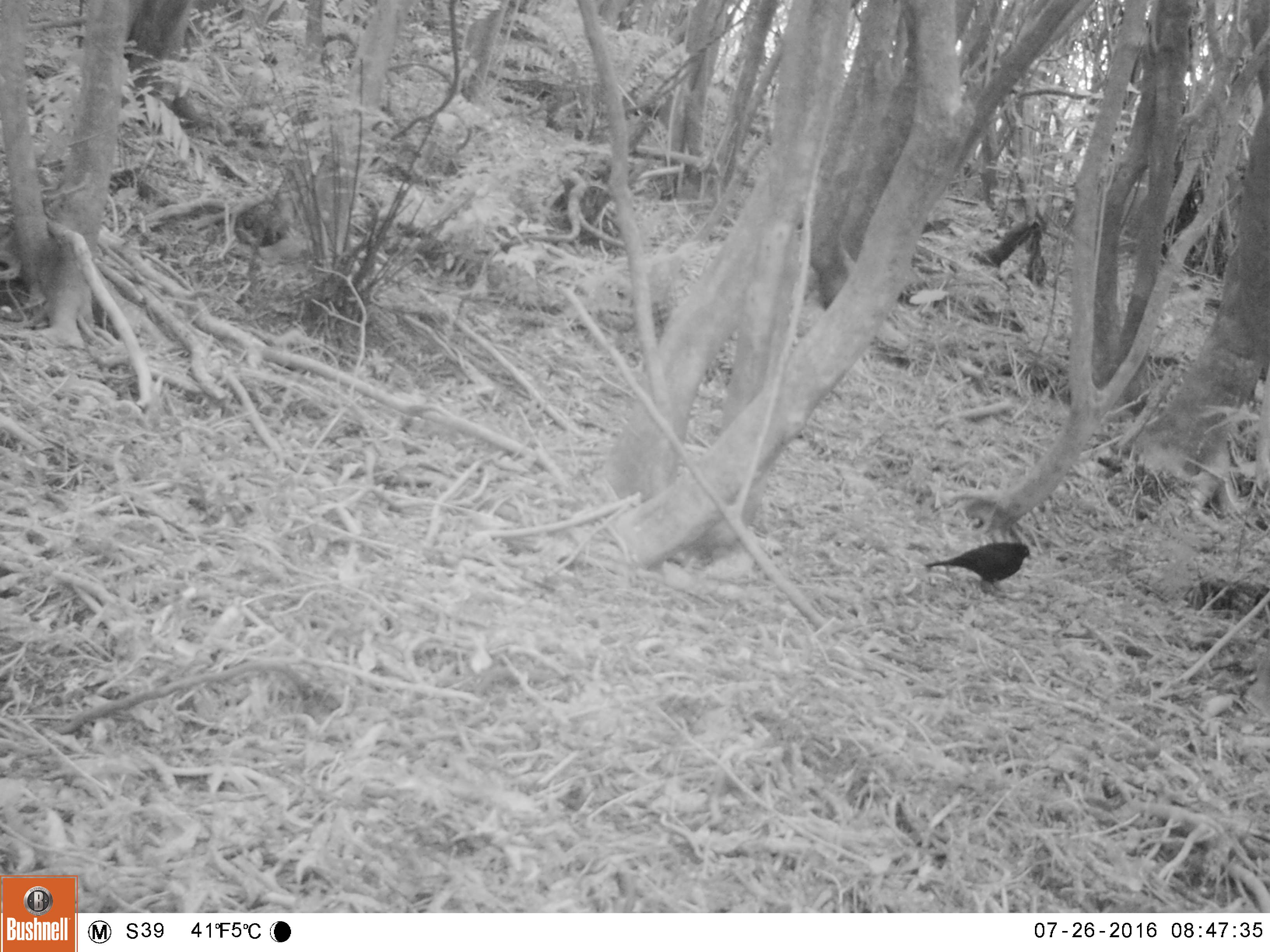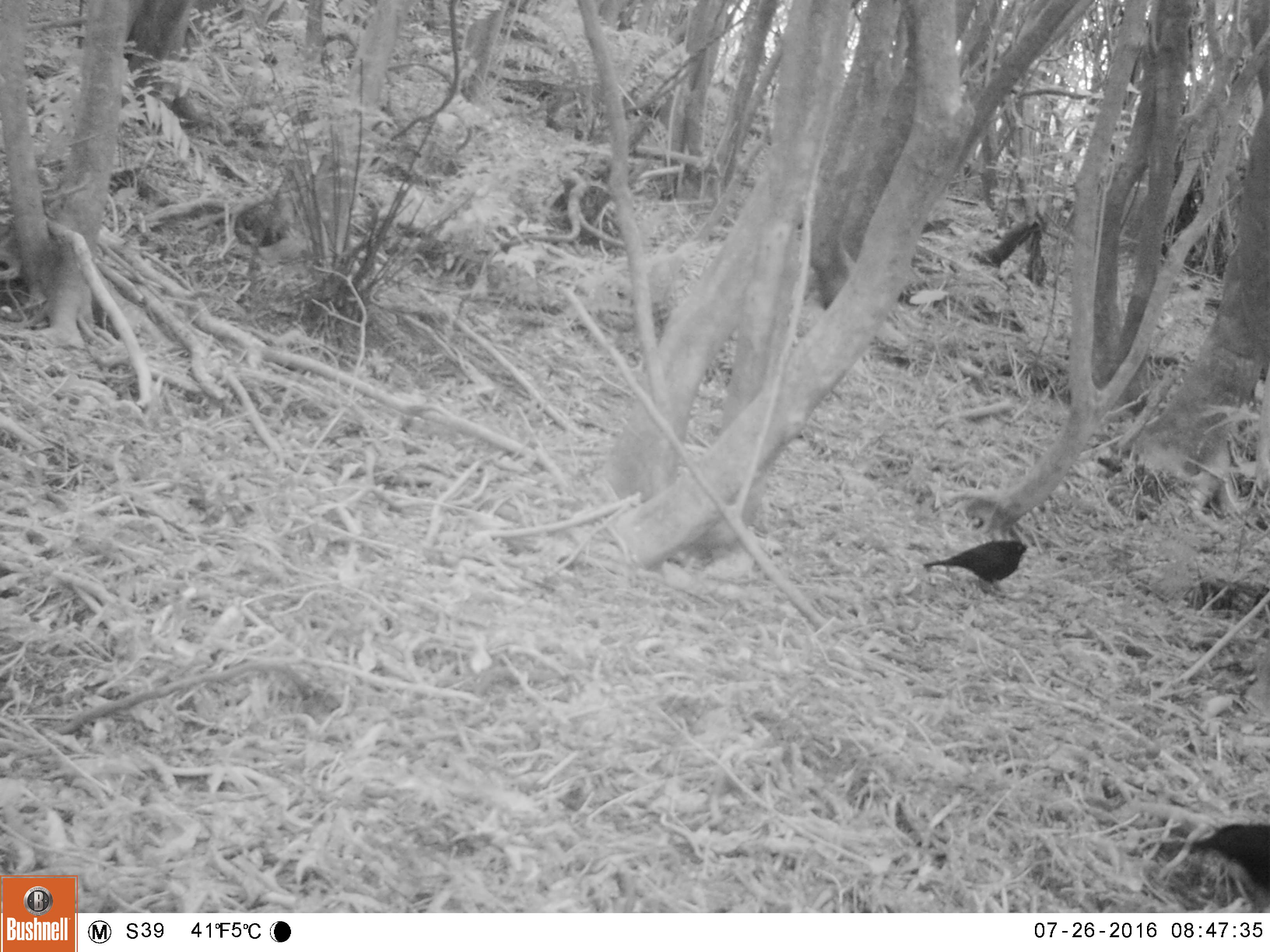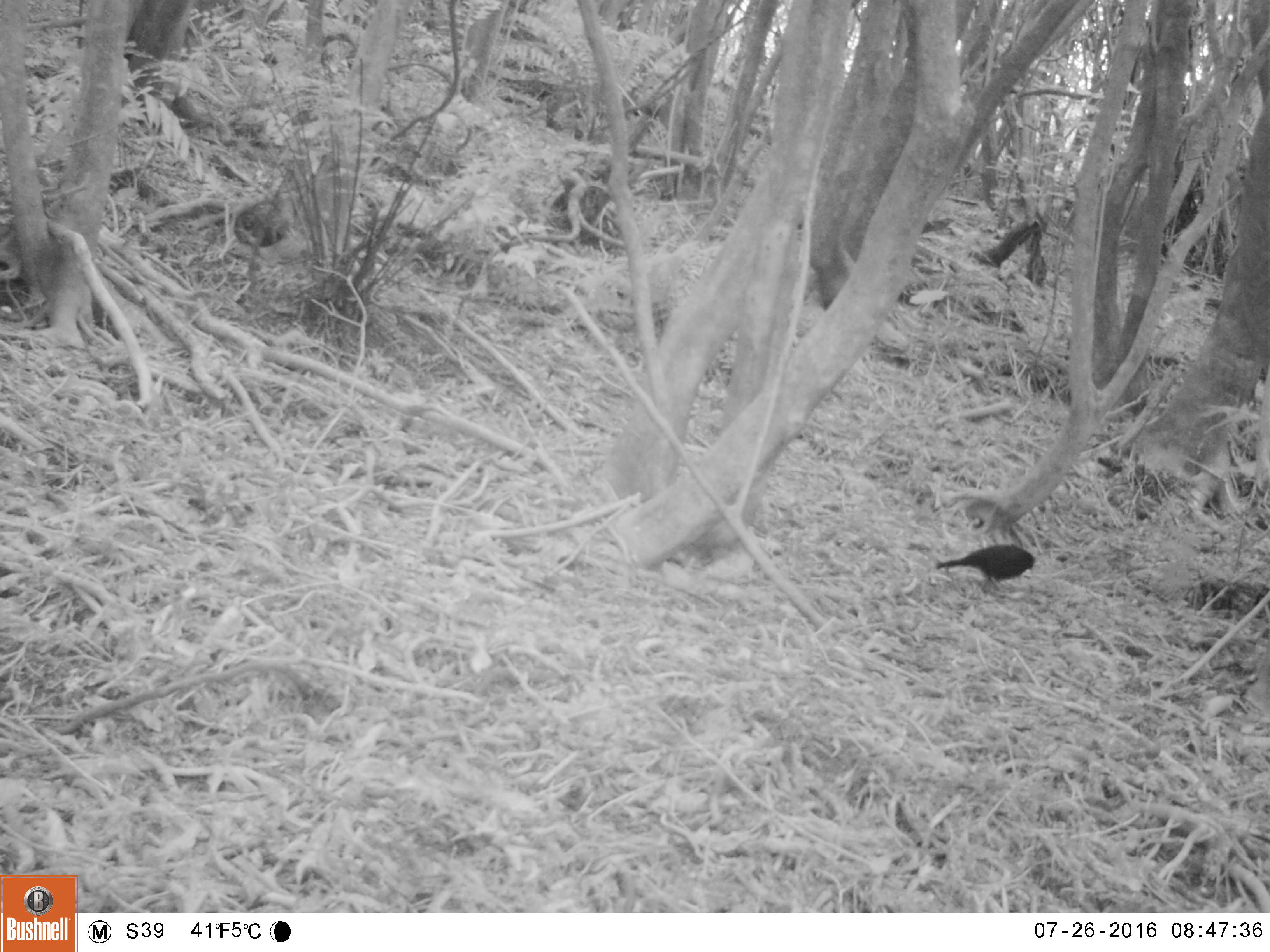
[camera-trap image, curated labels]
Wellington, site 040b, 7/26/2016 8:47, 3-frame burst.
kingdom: Animalia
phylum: Chordata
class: Aves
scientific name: Aves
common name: bird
Bird (Aves).